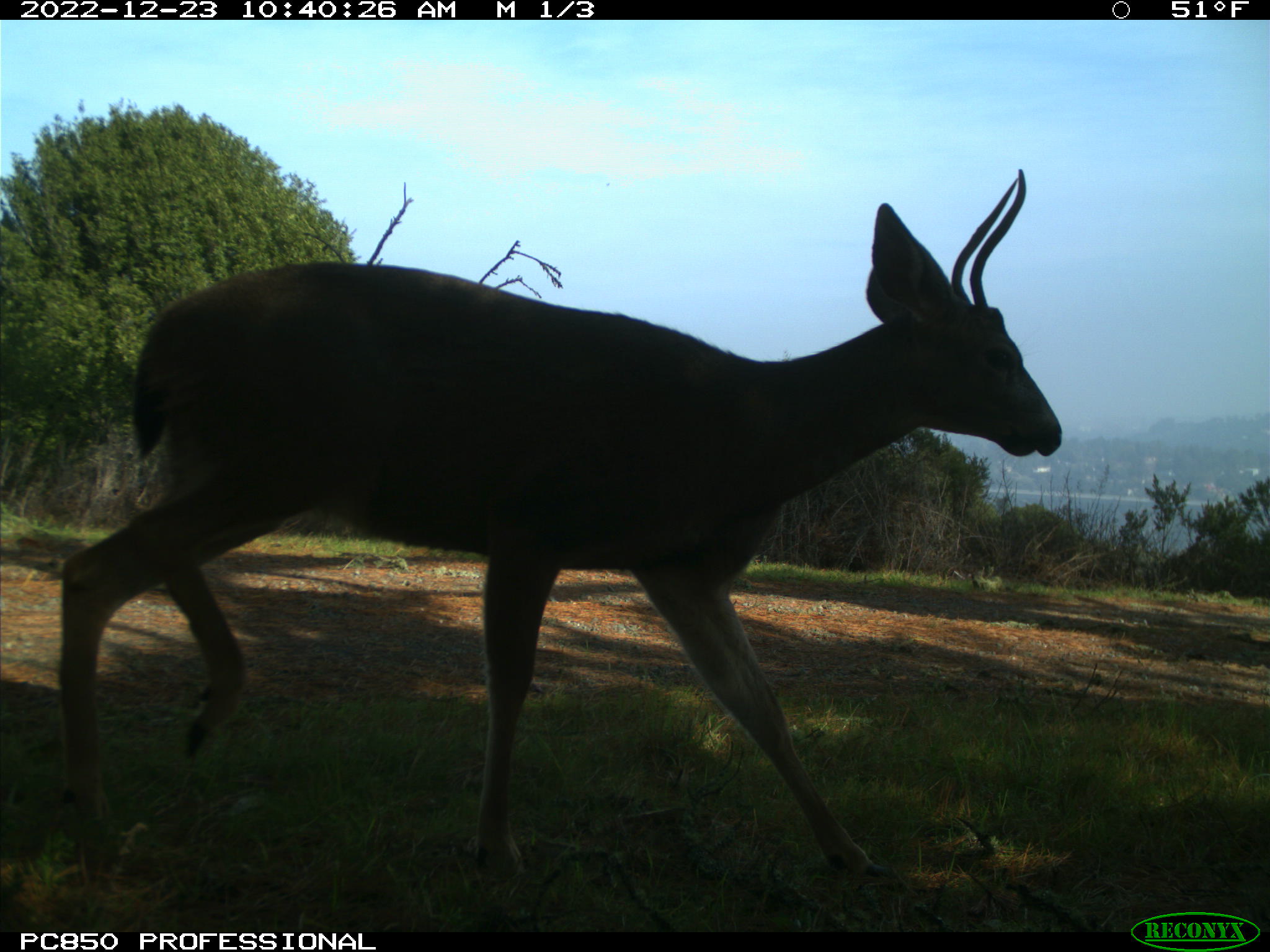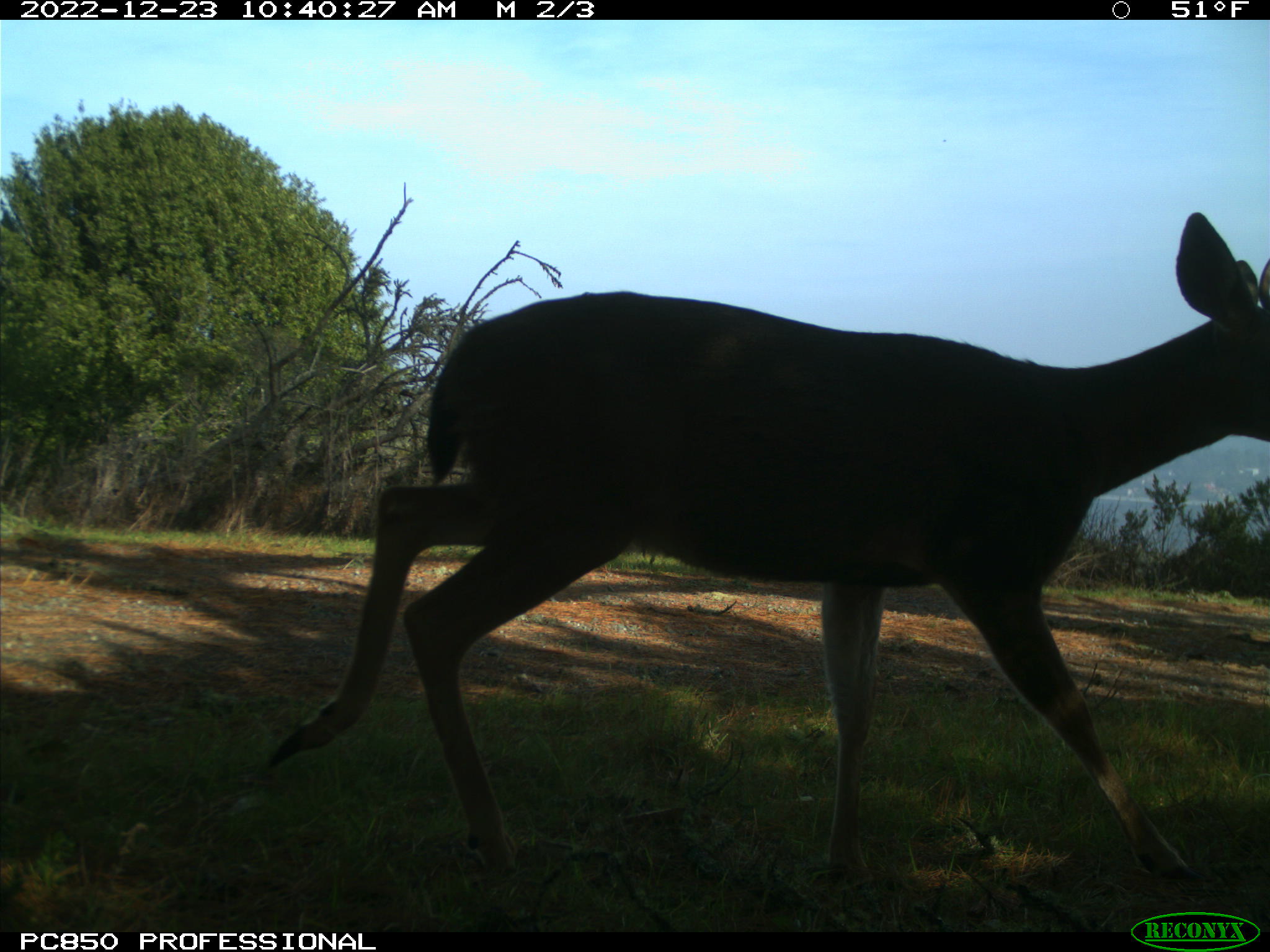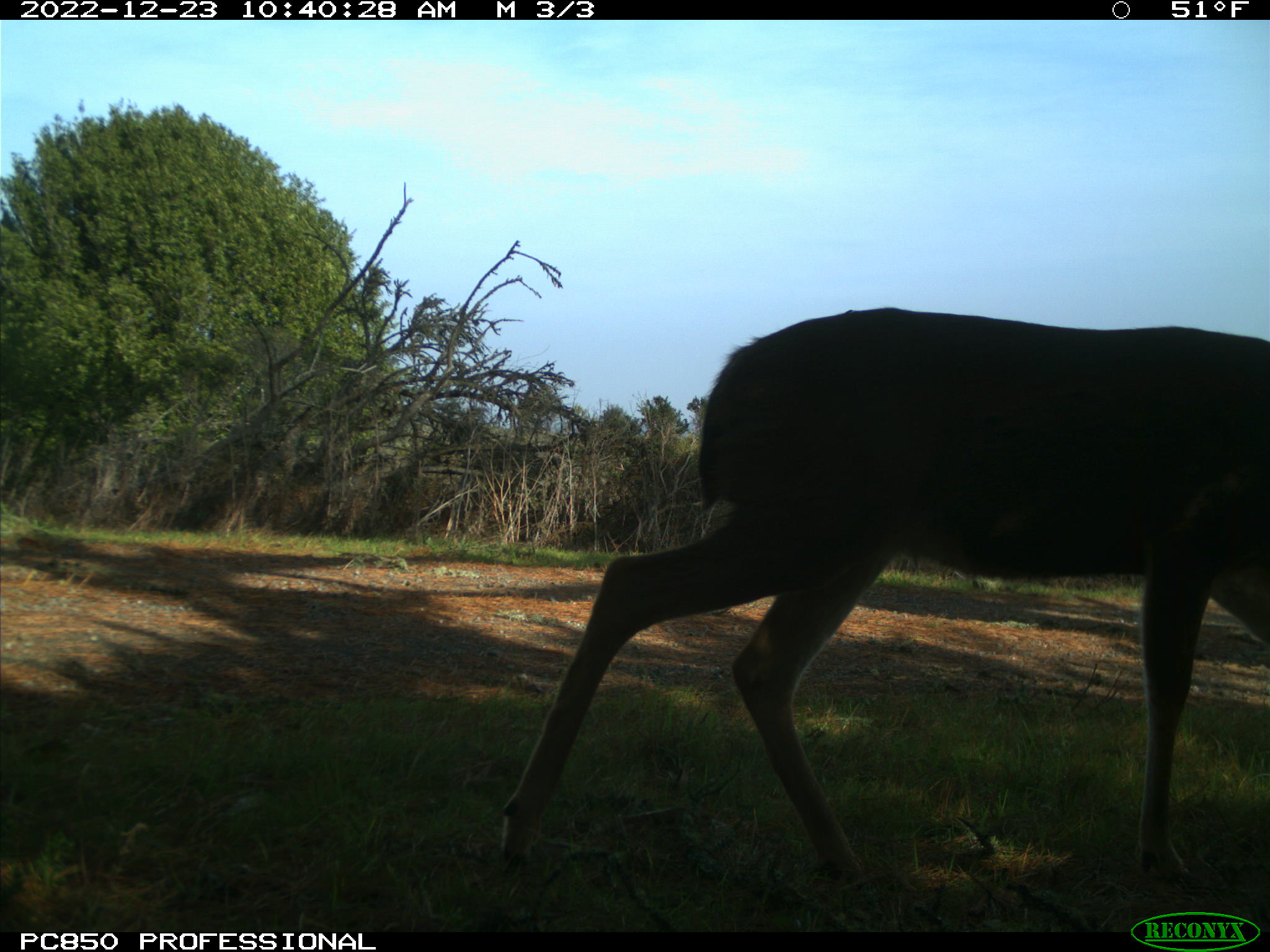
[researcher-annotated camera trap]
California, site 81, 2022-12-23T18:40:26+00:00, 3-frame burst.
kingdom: Animalia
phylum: Chordata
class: Mammalia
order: Artiodactyla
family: Cervidae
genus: Odocoileus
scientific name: Odocoileus hemionus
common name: mule deer